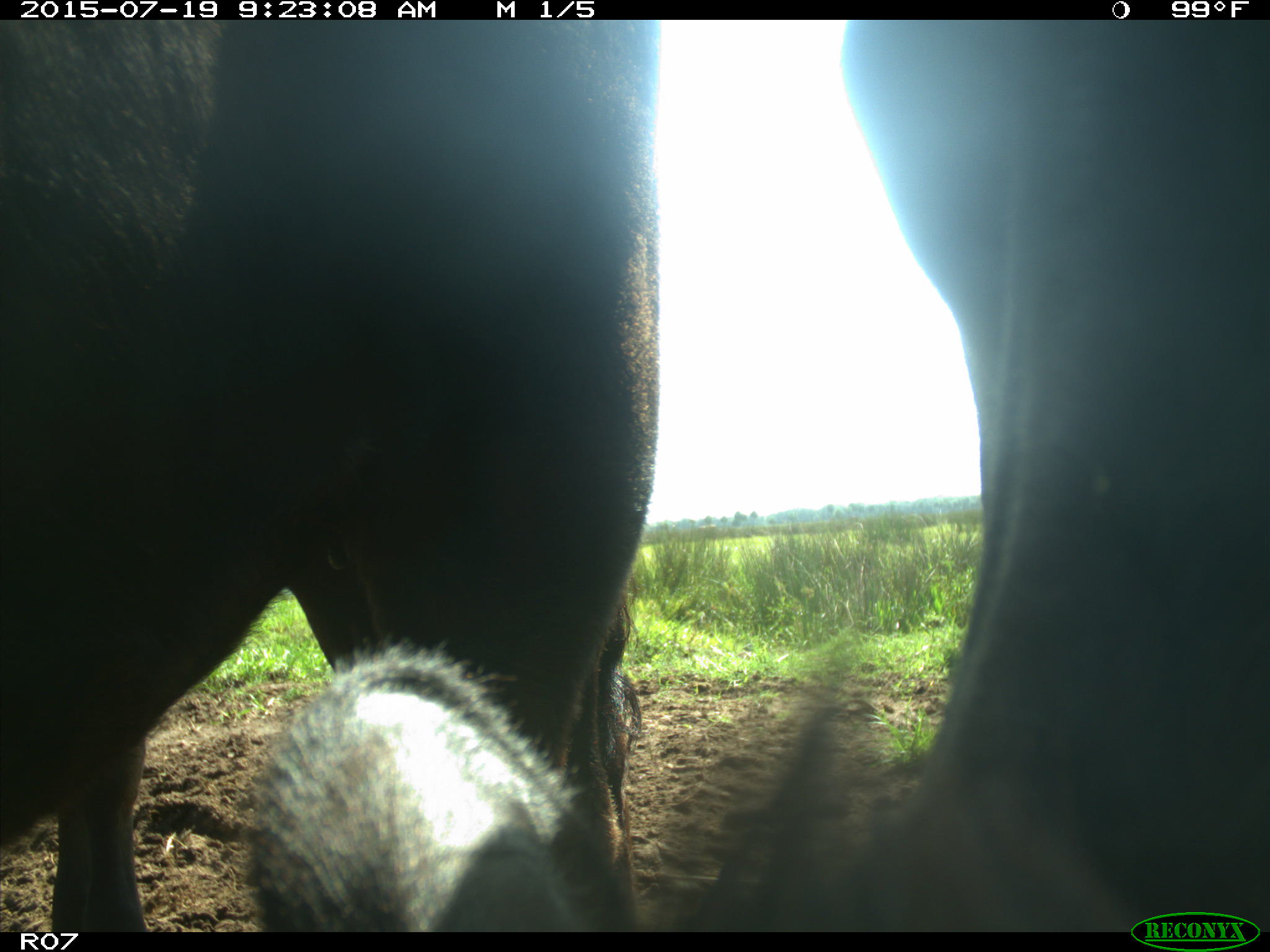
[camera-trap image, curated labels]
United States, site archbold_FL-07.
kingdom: Animalia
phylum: Chordata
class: Mammalia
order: Artiodactyla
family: Bovidae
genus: Bos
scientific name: Bos taurus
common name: domestic cow